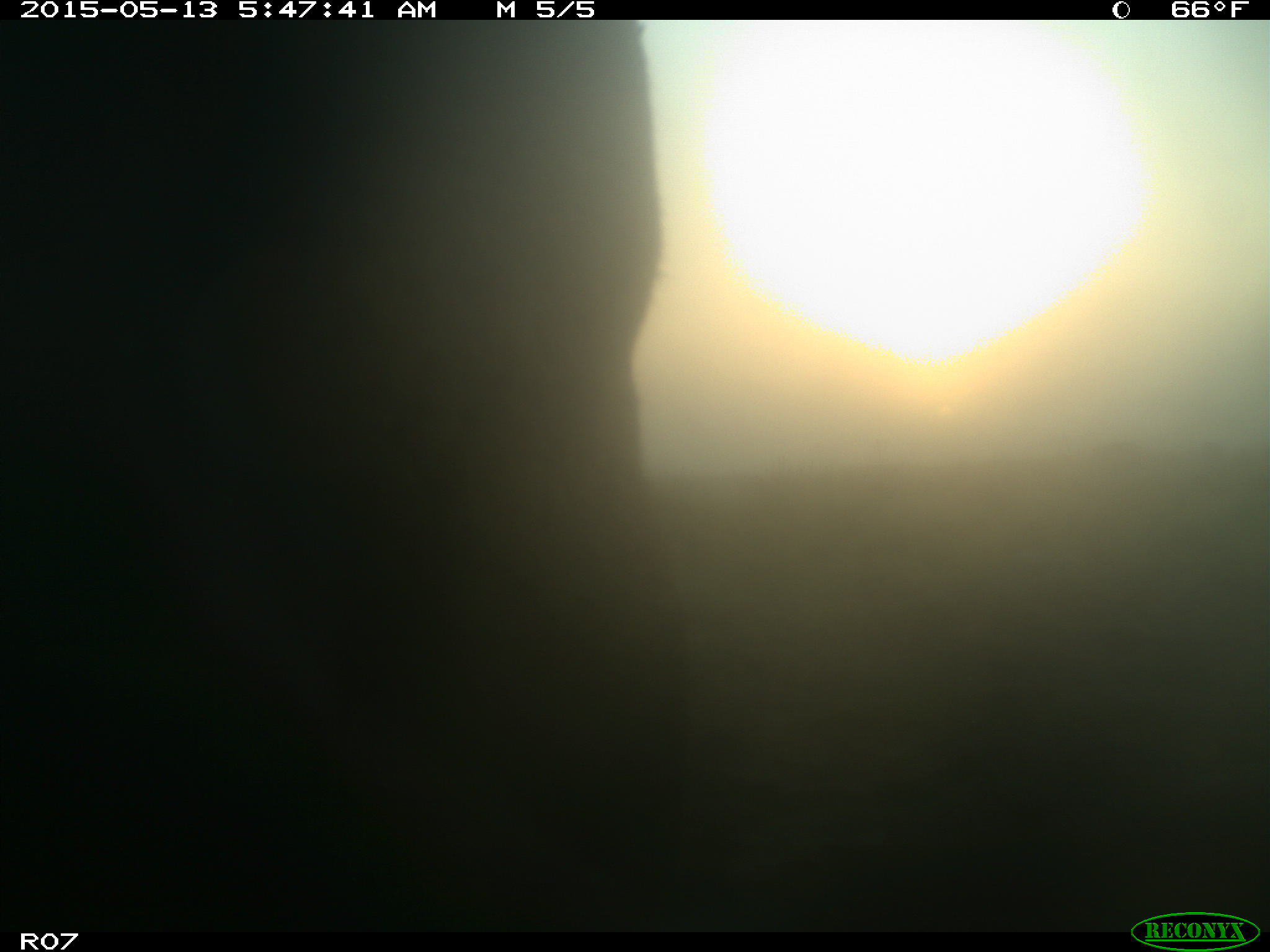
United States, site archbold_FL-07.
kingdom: Animalia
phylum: Chordata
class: Mammalia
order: Artiodactyla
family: Bovidae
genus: Bos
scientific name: Bos taurus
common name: domestic cow